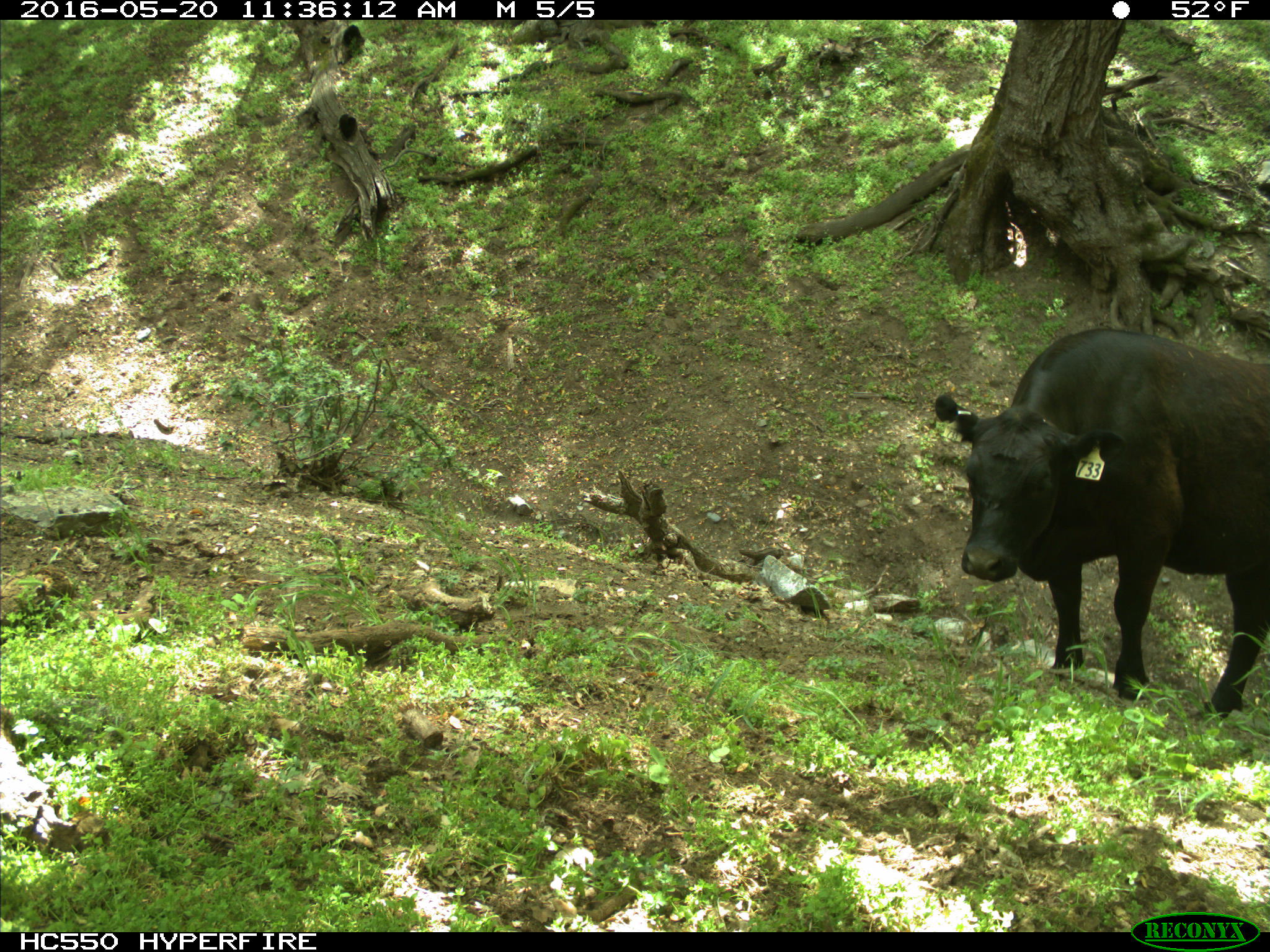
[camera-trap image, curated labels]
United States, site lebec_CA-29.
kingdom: Animalia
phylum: Chordata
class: Mammalia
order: Artiodactyla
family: Bovidae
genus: Bos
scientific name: Bos taurus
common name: domestic cow